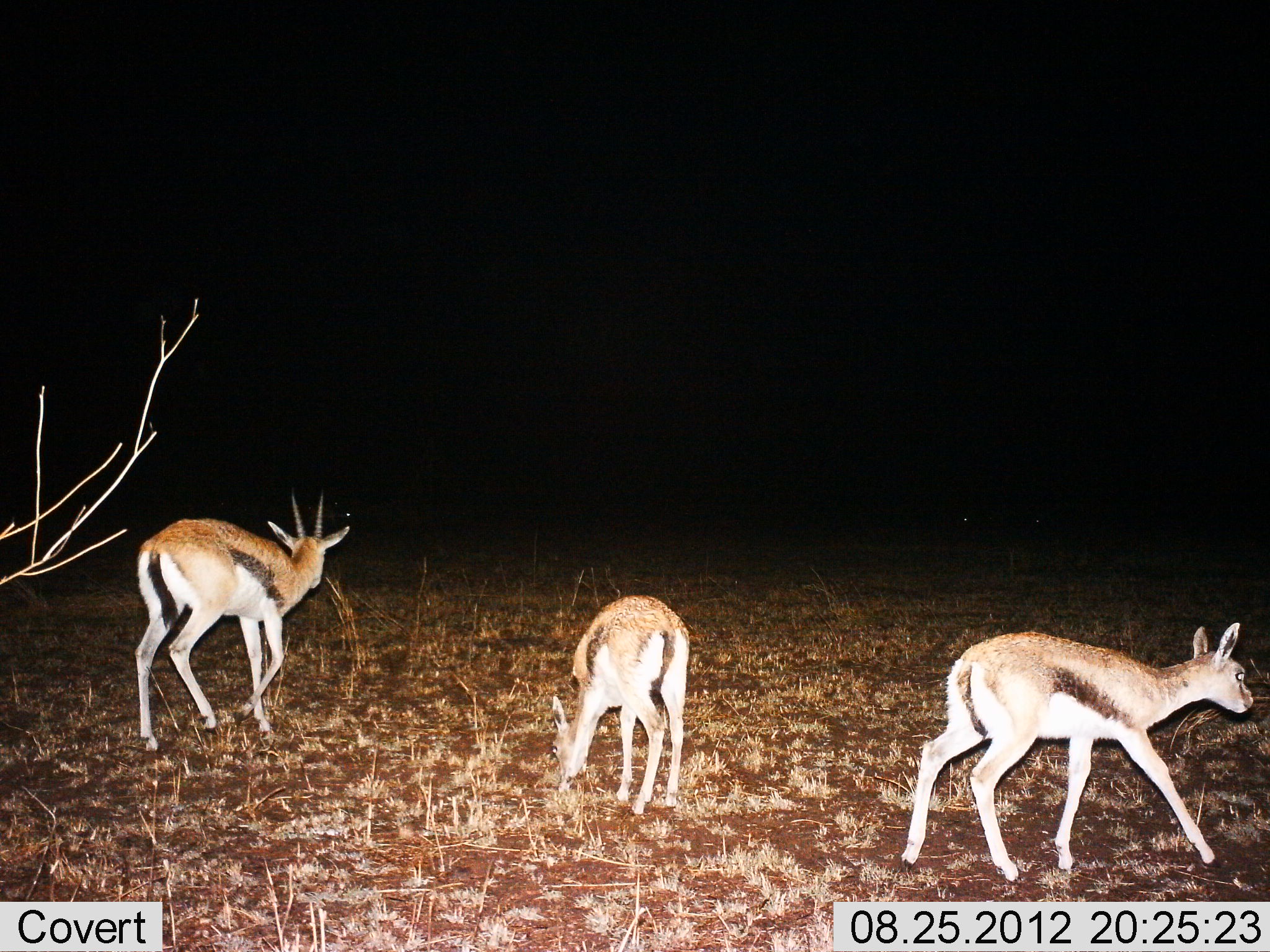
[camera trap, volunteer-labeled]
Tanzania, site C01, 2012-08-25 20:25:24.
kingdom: Animalia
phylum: Chordata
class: Mammalia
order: Artiodactyla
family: Bovidae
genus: Eudorcas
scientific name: Eudorcas thomsonii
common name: thomson's gazelle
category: gazellethomsons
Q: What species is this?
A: Gazellethomsons (thomson's gazelle) (Eudorcas thomsonii).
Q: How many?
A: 3.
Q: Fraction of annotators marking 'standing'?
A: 50%.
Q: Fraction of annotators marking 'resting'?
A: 0%.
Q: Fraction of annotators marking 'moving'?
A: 70%.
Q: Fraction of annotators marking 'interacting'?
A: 0%.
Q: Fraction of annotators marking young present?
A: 40%.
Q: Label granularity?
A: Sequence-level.